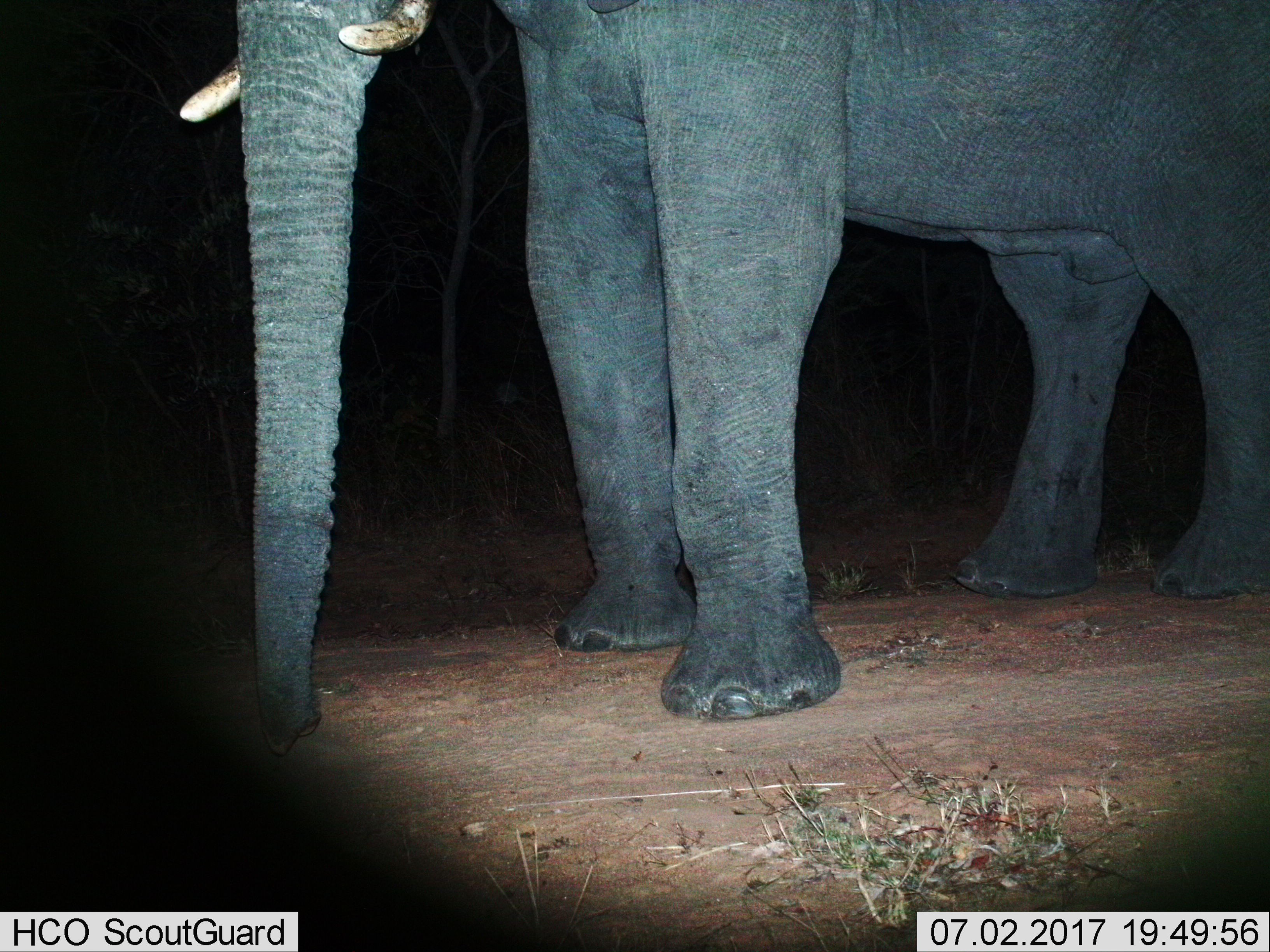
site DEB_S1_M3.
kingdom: Animalia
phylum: Chordata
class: Mammalia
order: Proboscidea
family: Elephantidae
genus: Loxodonta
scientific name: Loxodonta africana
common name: african bush elephant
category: elephant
Elephant (african bush elephant) (Loxodonta africana), count 1. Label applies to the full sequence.